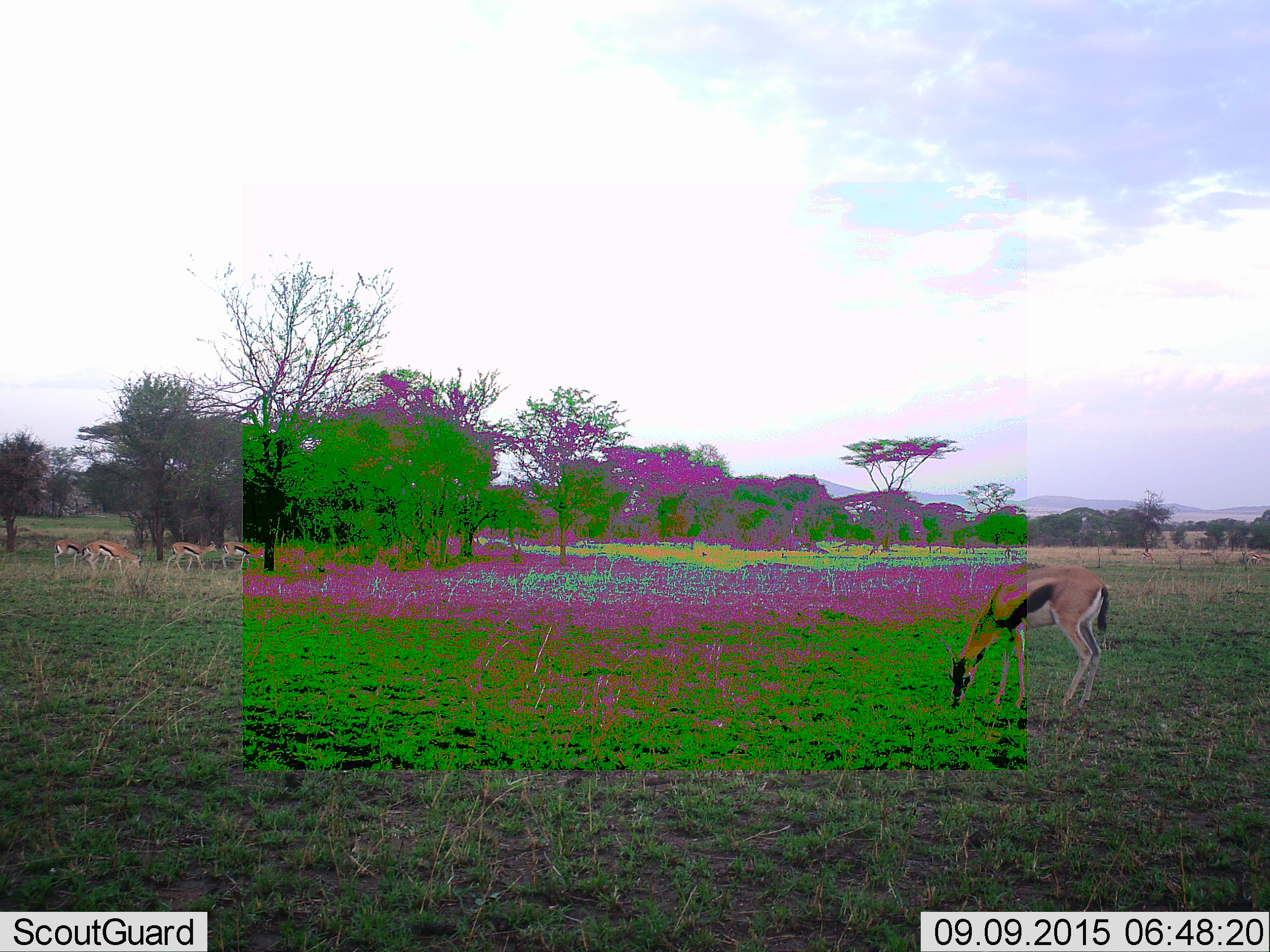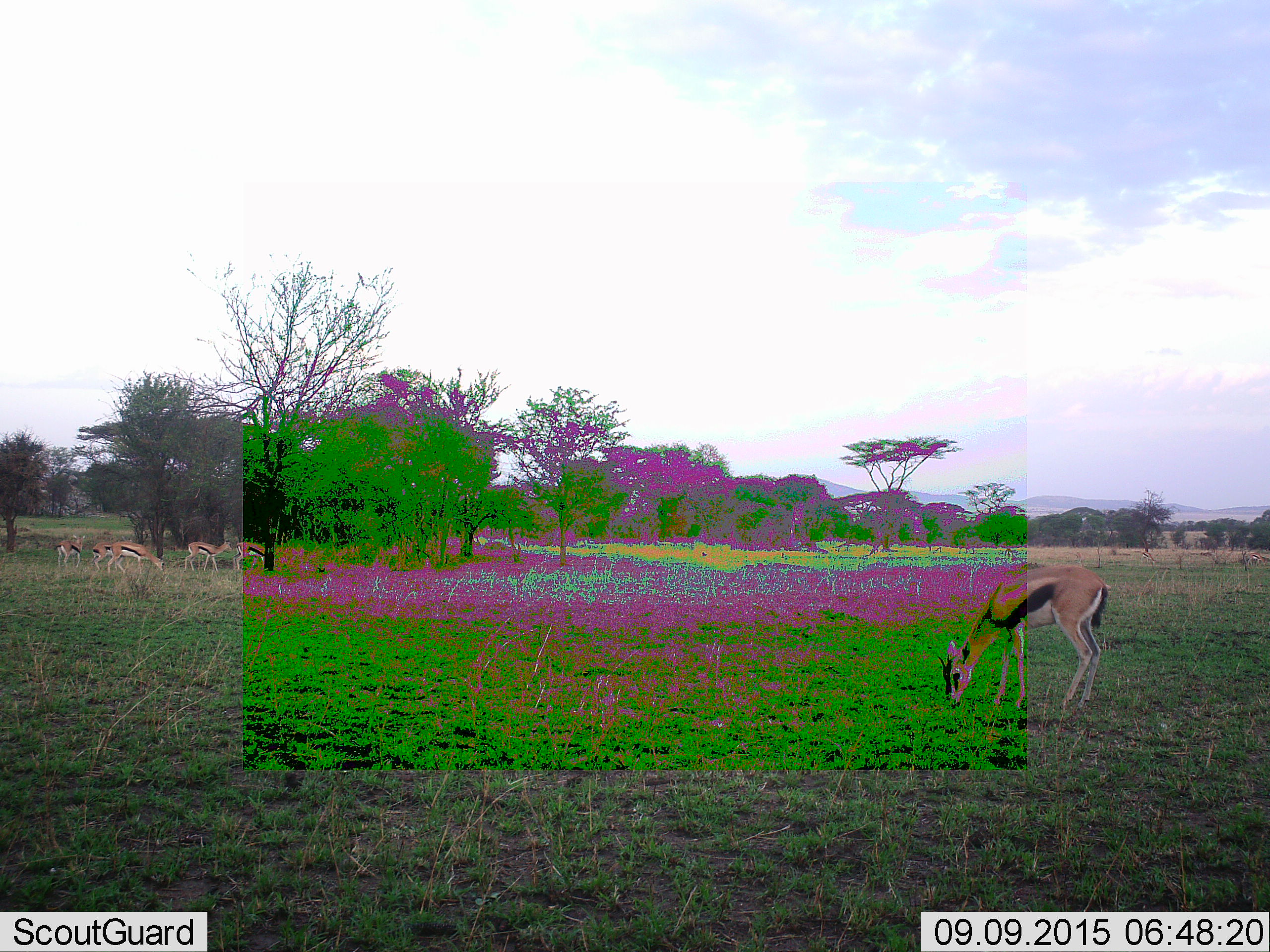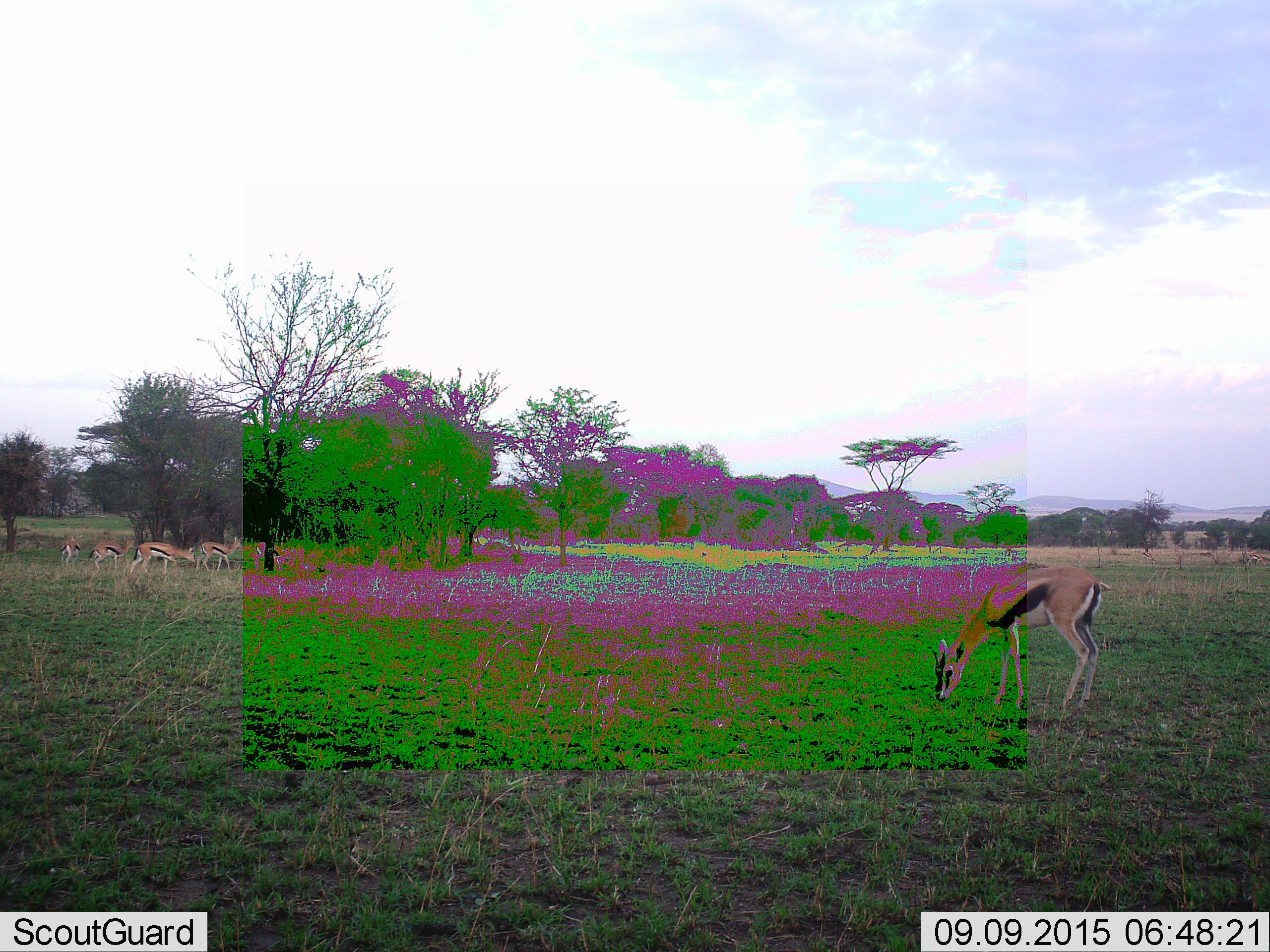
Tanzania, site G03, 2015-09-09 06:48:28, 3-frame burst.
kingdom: Animalia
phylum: Chordata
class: Mammalia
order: Artiodactyla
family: Bovidae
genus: Eudorcas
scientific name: Eudorcas thomsonii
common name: thomson's gazelle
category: gazellethomsons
Gazellethomsons (thomson's gazelle) (Eudorcas thomsonii), count 6. Behavior (volunteer vote fractions): standing 38%, resting 0%, moving 75%, interacting 0%. Young present (vote fraction): 0%. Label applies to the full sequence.